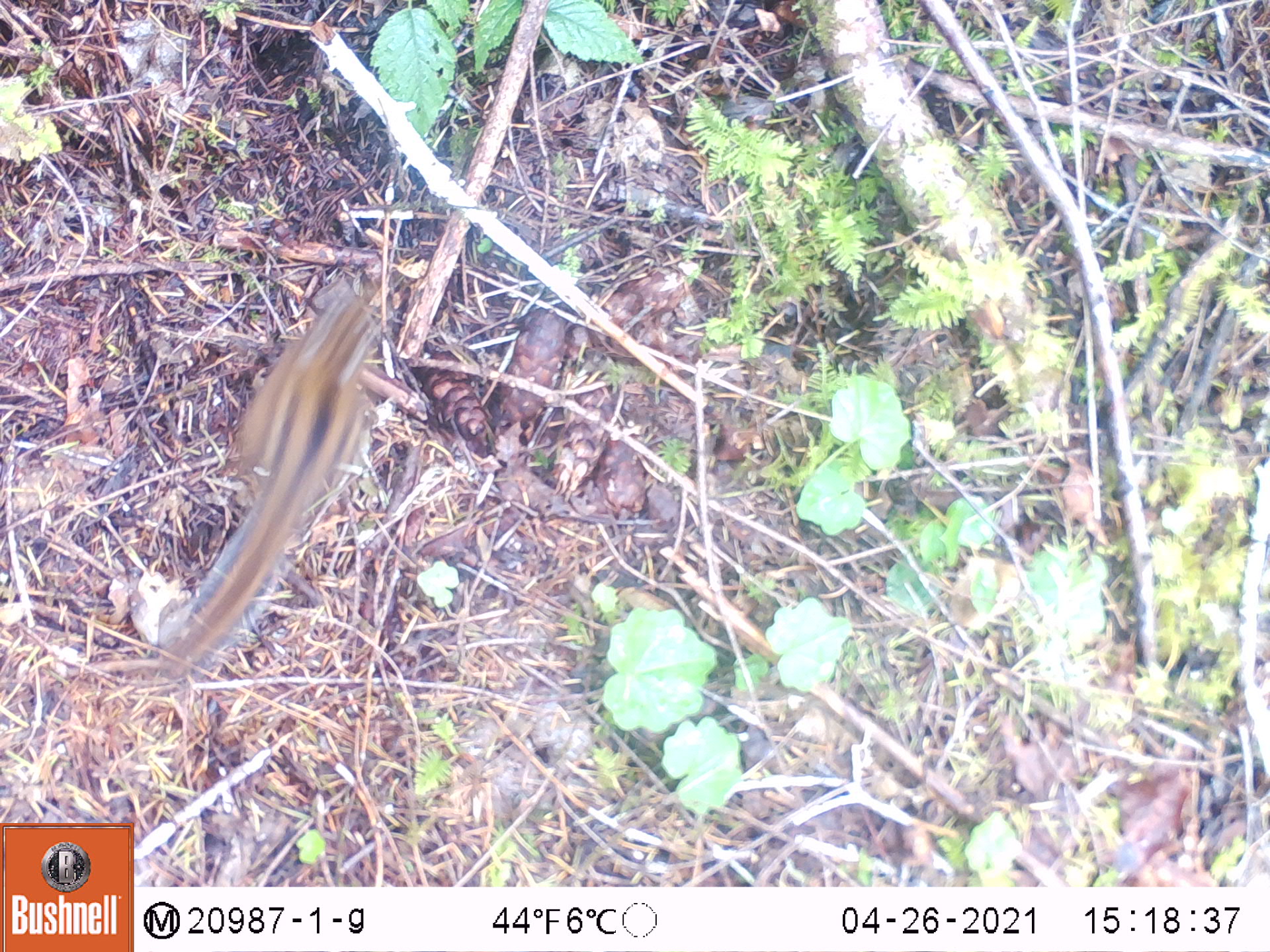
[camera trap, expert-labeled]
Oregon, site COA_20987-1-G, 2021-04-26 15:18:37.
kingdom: Animalia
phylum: Chordata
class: Mammalia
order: Rodentia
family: Sciuridae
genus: Neotamias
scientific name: Neotamias townsendii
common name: townsend's chipmunk